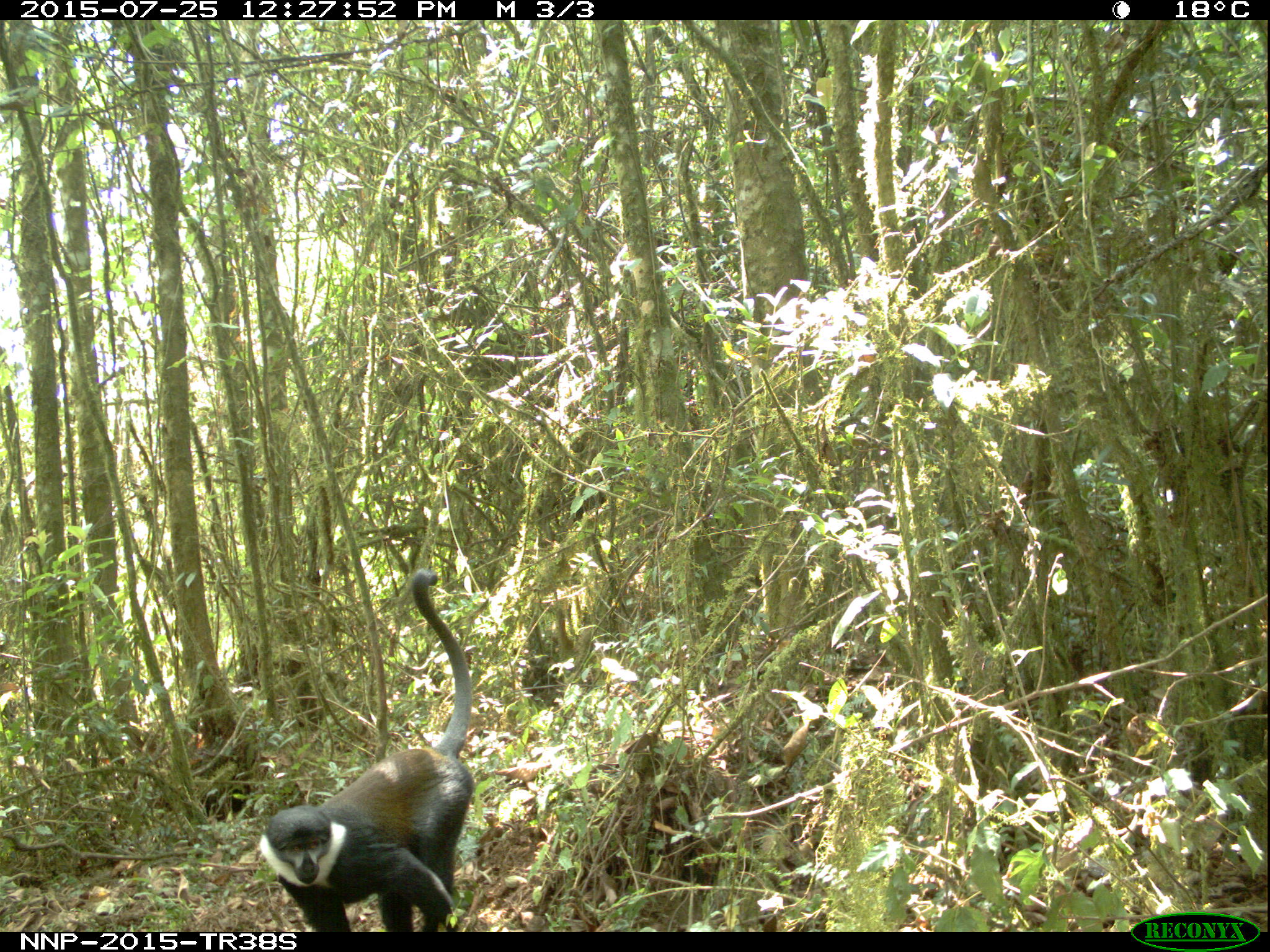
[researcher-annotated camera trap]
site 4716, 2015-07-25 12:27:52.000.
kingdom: Animalia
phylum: Chordata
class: Mammalia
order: Primates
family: Cercopithecidae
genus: Allochrocebus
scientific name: Allochrocebus lhoesti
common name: l'hoest's monkey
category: cercopithecus lhoesti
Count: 1.